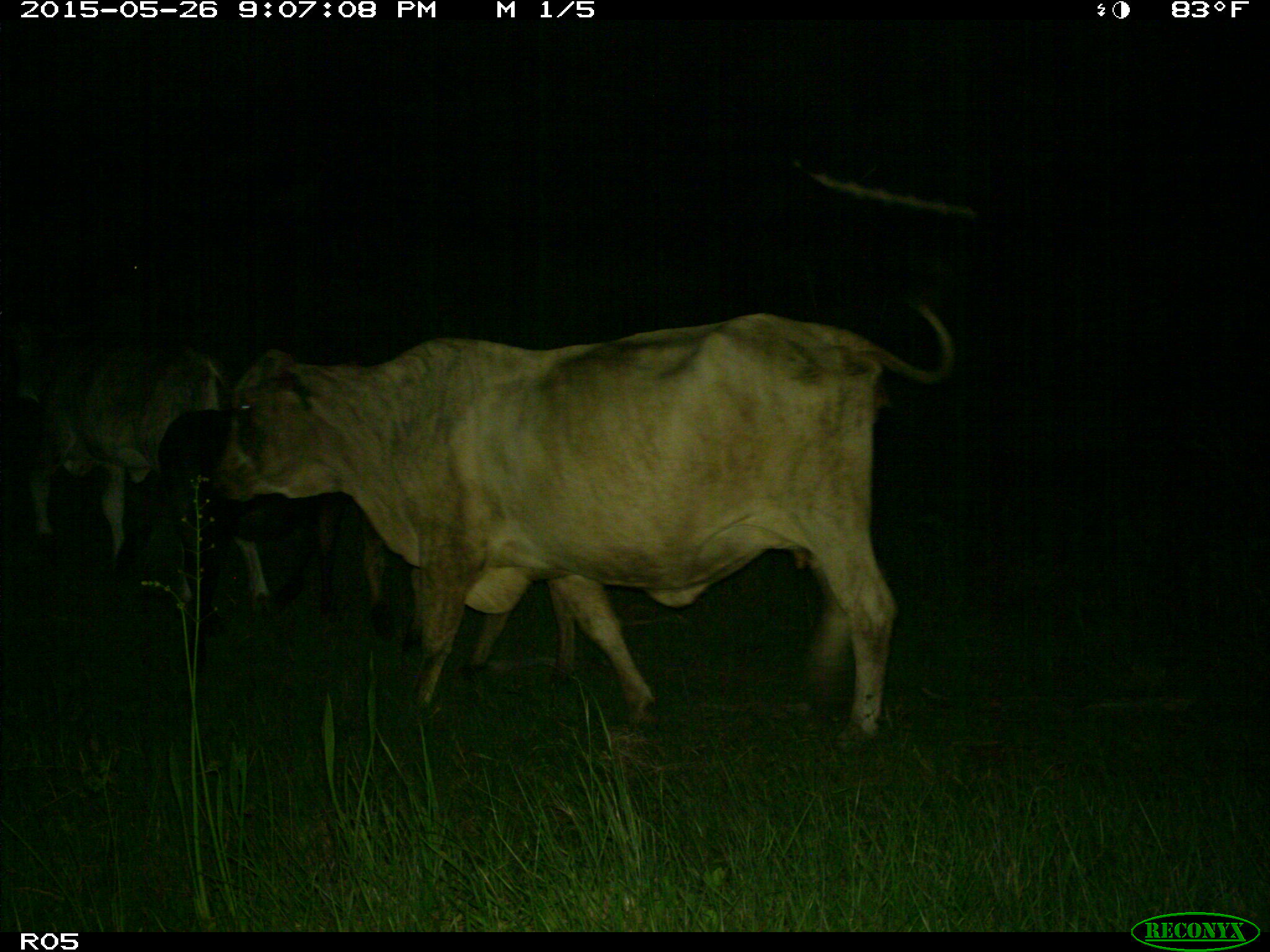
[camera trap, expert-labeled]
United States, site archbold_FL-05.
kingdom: Animalia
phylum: Chordata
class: Mammalia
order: Artiodactyla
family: Bovidae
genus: Bos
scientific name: Bos taurus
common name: domestic cow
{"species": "Bos taurus (domestic cow)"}